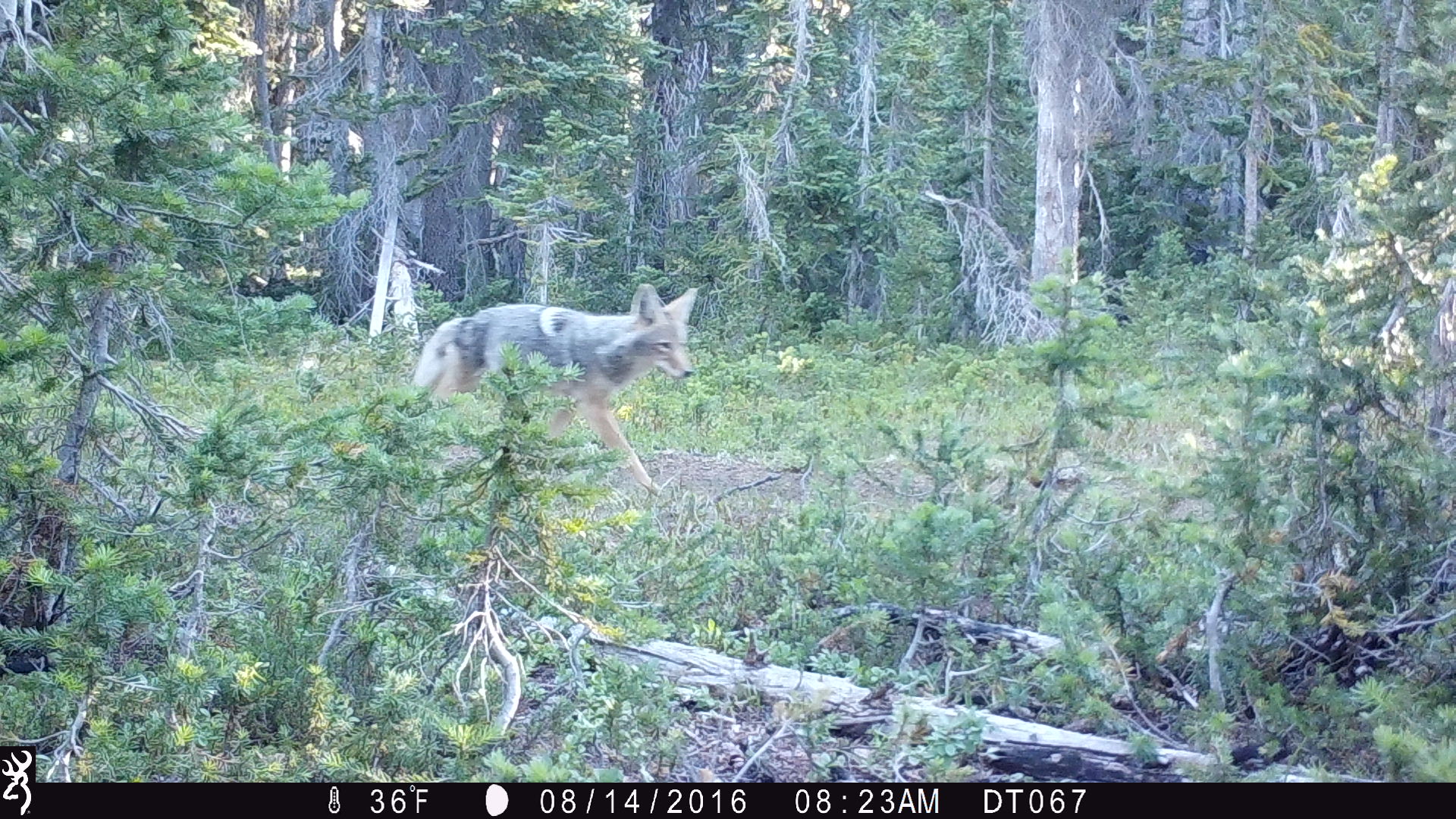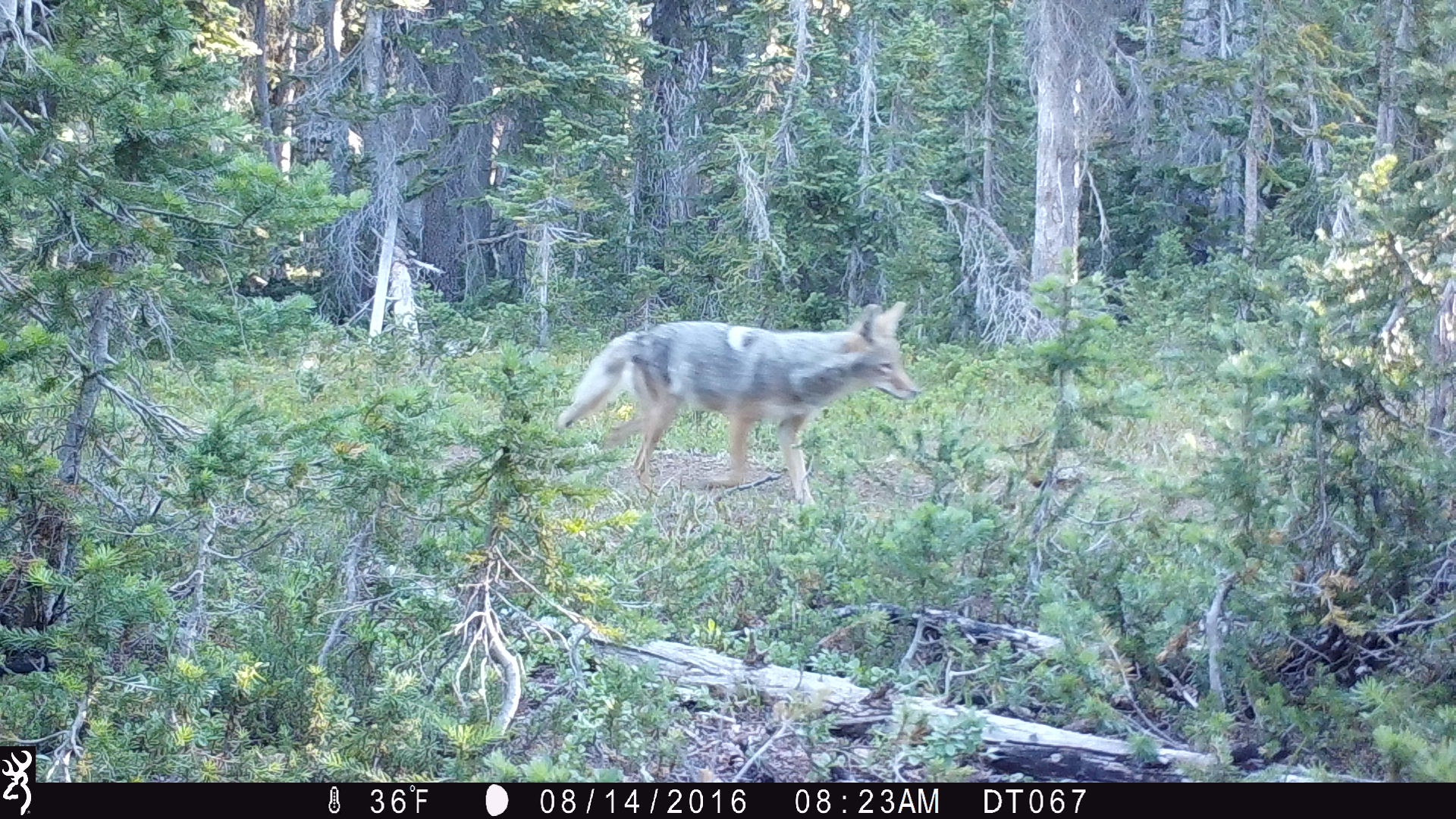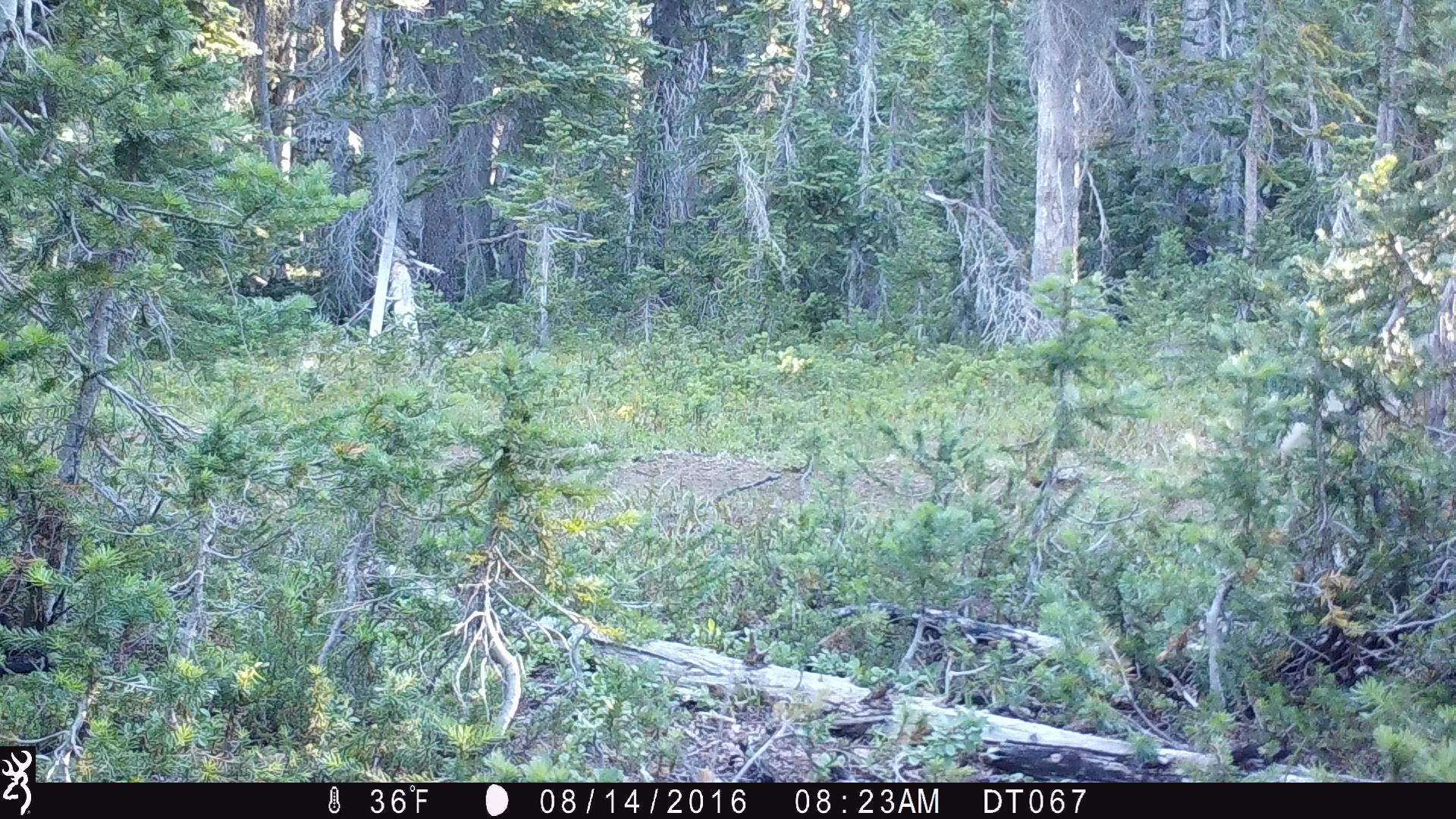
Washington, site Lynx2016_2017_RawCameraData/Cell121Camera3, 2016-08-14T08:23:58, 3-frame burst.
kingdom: Animalia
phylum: Chordata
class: Mammalia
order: Carnivora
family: Canidae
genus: Canis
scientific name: Canis latrans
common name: coyote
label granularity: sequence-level